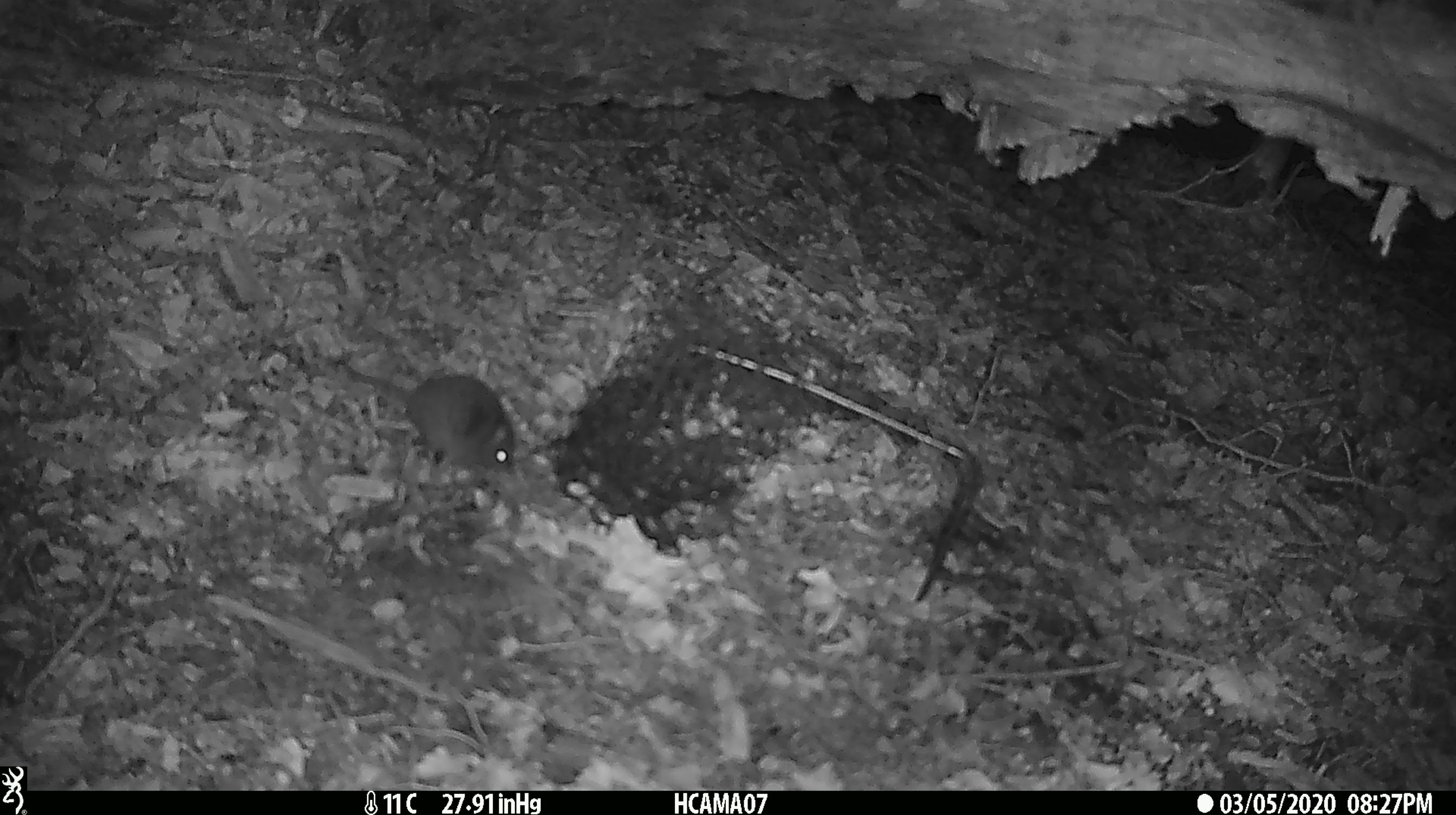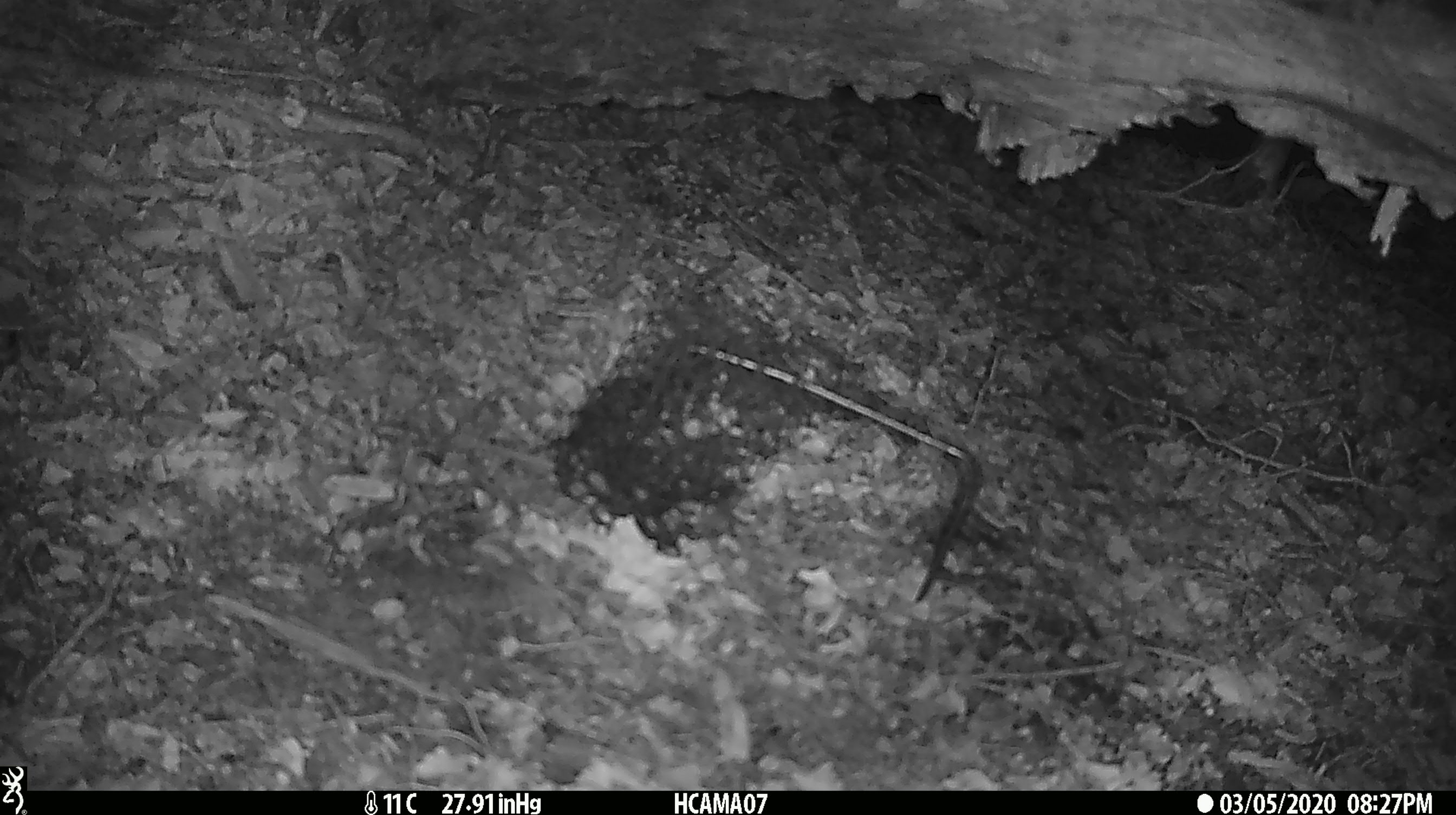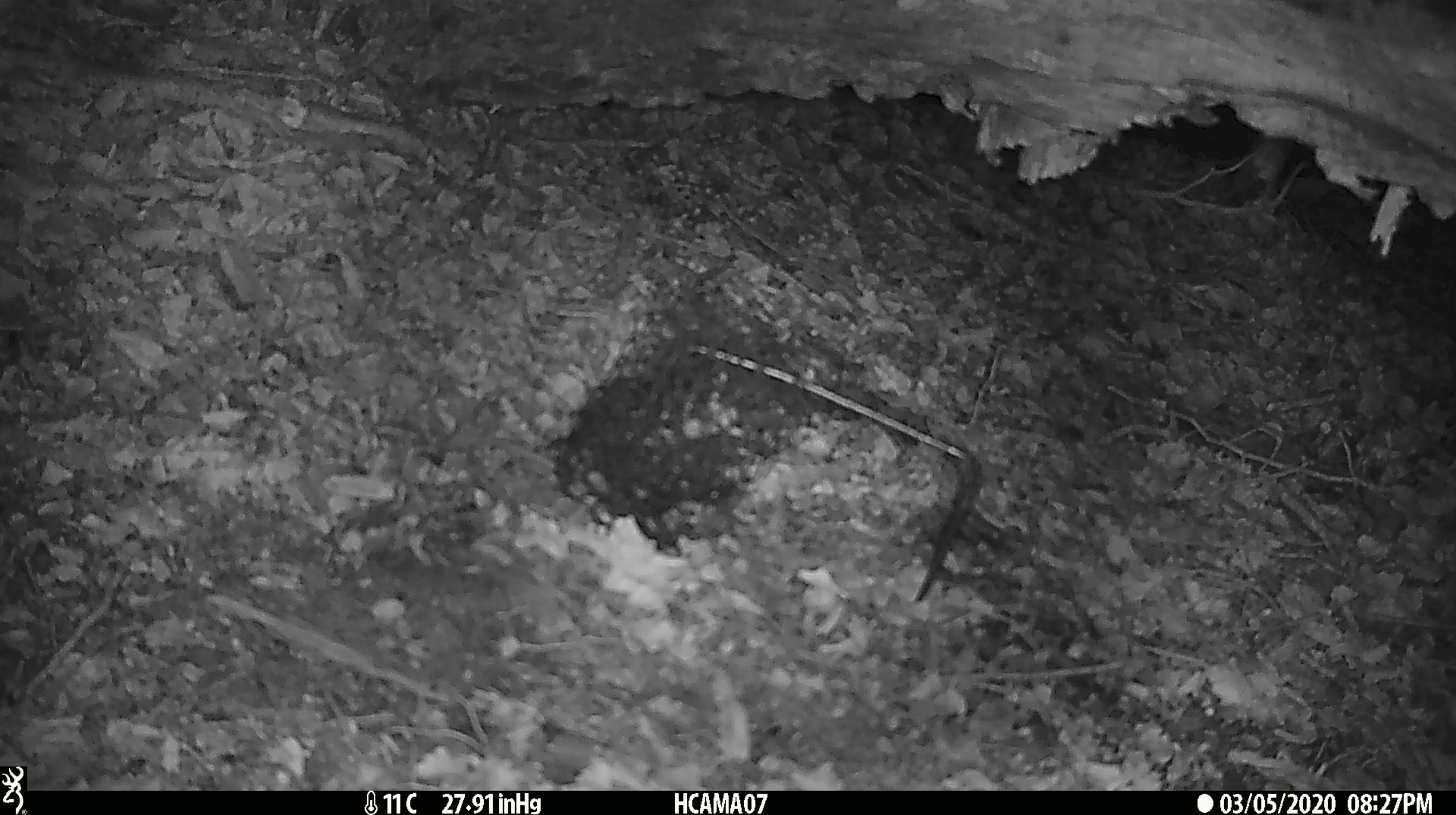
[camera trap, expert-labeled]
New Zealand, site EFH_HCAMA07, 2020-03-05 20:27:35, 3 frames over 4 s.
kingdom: Animalia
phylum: Chordata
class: Mammalia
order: Rodentia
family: Muridae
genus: Mus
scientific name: Mus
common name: mouse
Mouse (Mus).